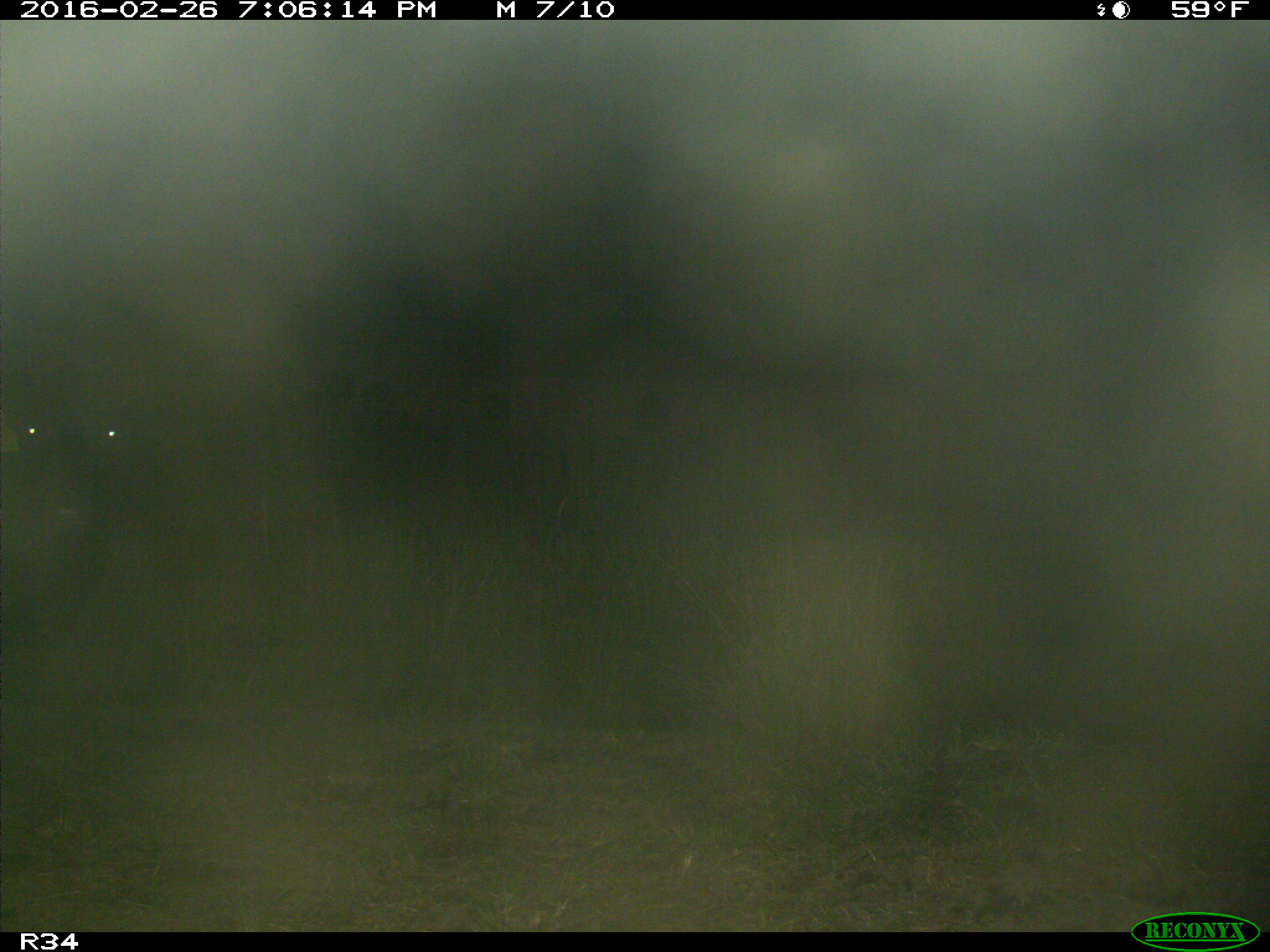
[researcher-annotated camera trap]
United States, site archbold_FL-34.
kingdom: Animalia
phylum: Chordata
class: Mammalia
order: Artiodactyla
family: Bovidae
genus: Bos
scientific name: Bos taurus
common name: domestic cow